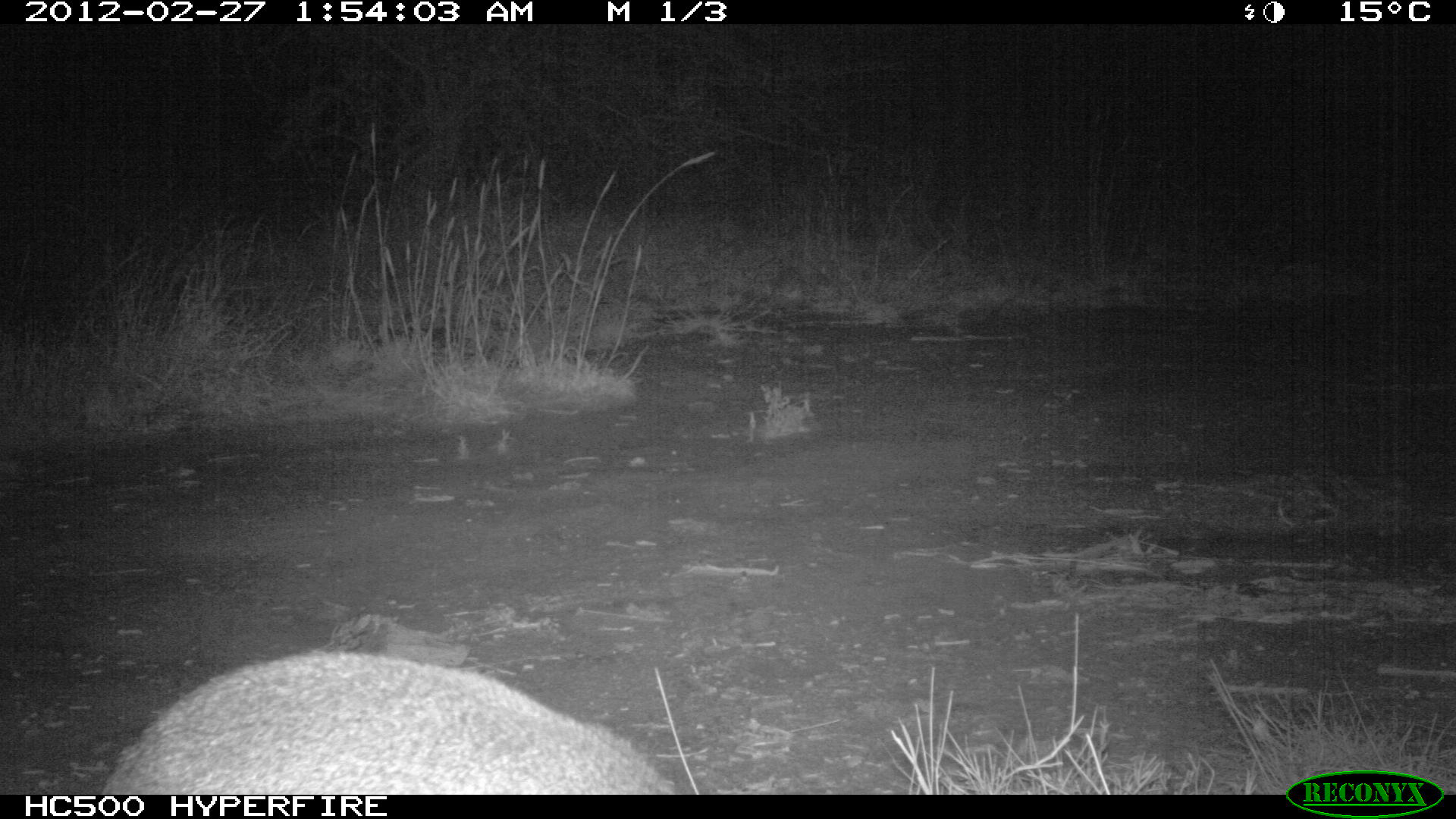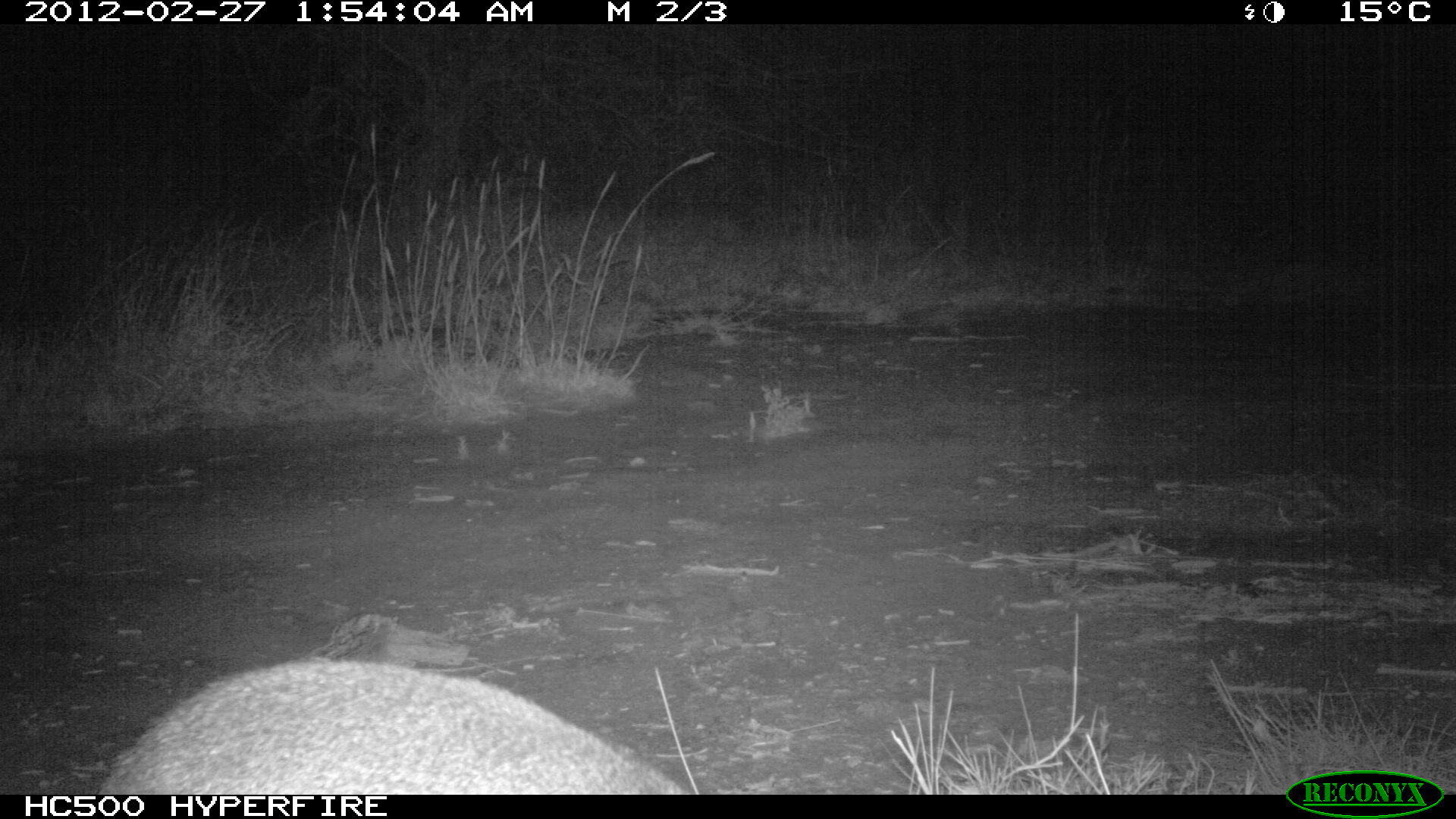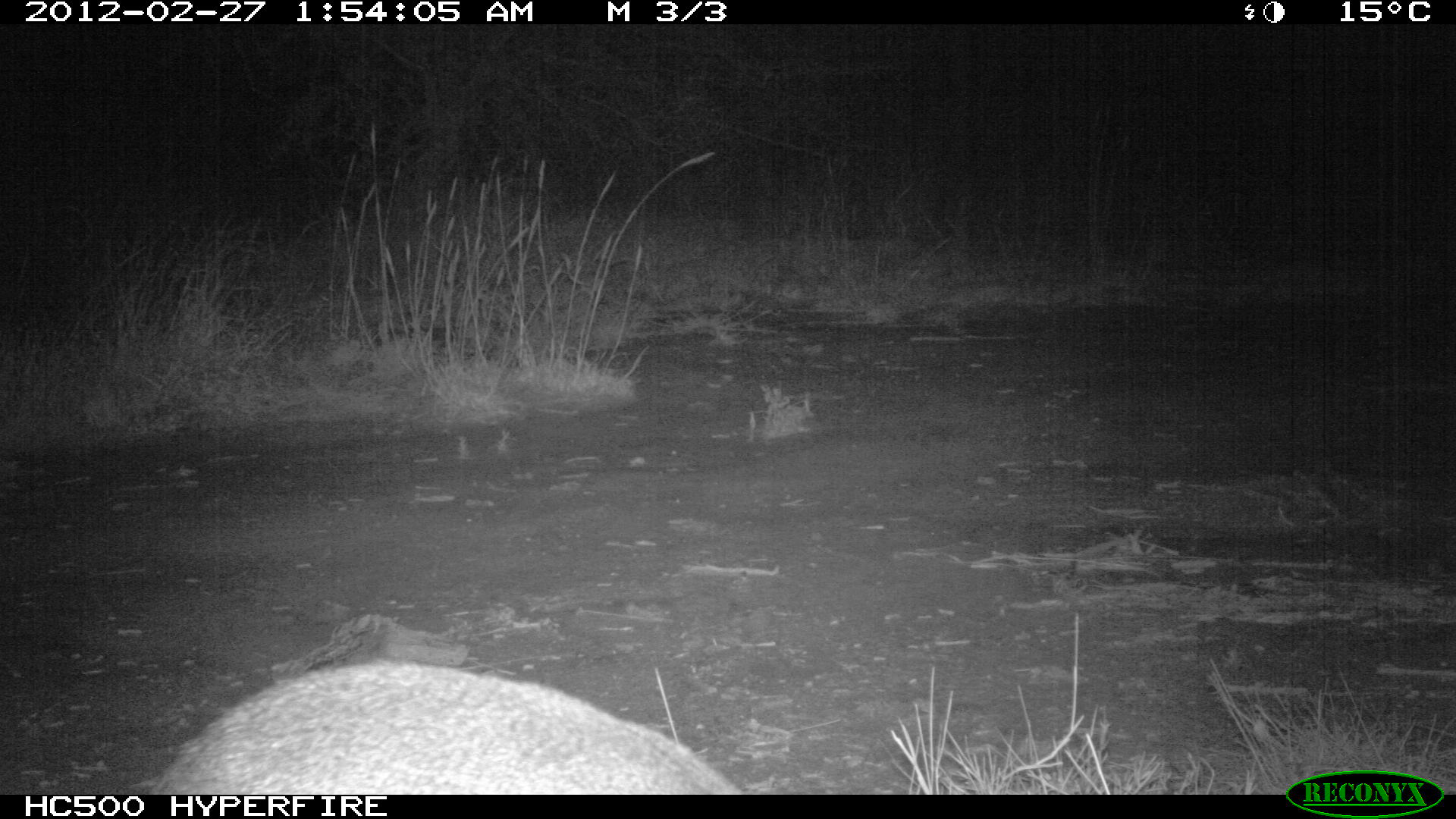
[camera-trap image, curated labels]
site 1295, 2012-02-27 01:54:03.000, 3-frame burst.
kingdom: Animalia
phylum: Chordata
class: Mammalia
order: Artiodactyla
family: Bovidae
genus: Madoqua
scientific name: Madoqua guentheri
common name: günther's dik-dik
Madoqua guentheri (günther's dik-dik), count 1.